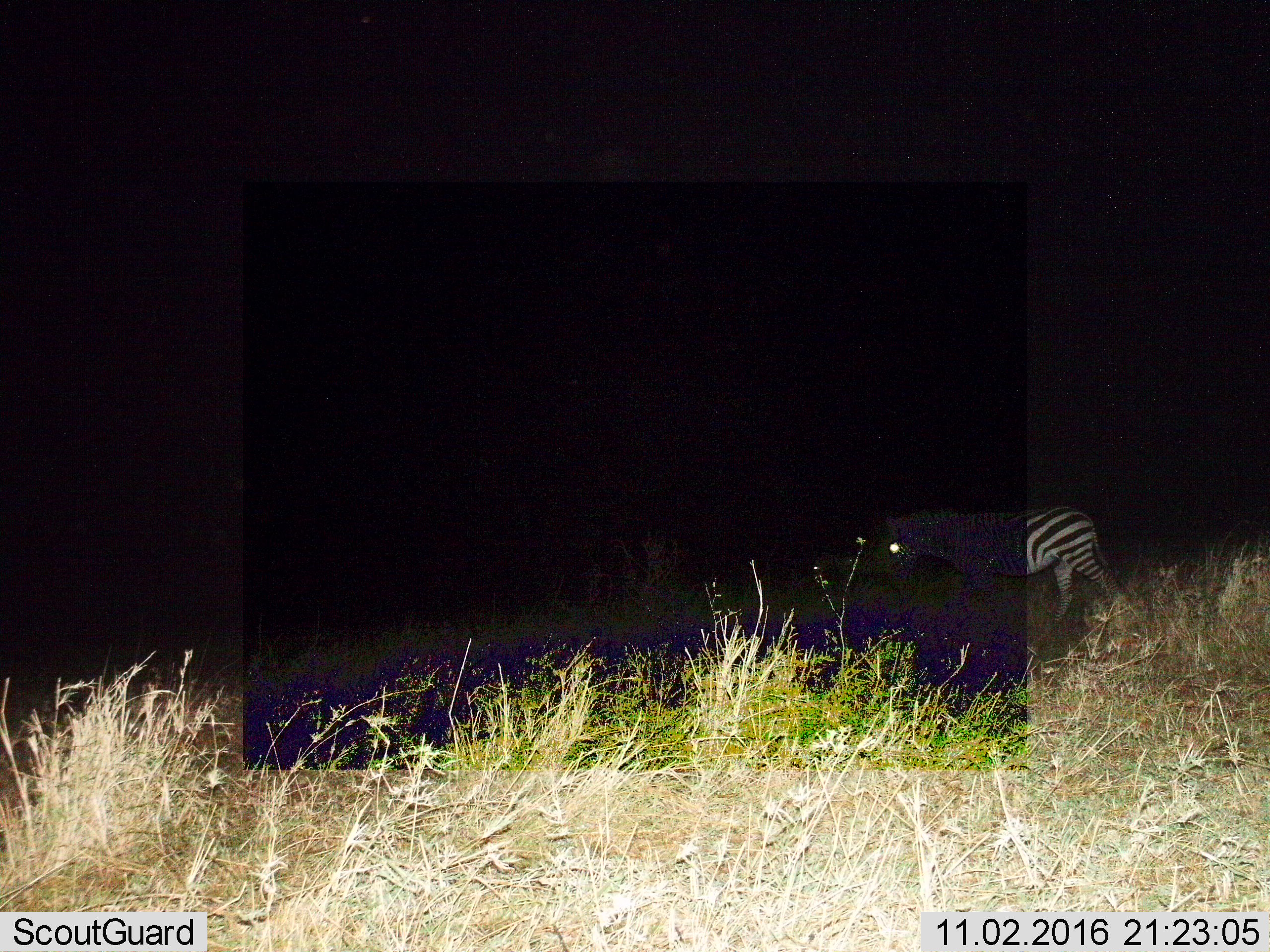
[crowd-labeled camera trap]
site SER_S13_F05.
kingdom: Animalia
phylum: Chordata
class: Mammalia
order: Perissodactyla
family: Equidae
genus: Equus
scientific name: Equus quagga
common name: plains zebra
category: zebraplains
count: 1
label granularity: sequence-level